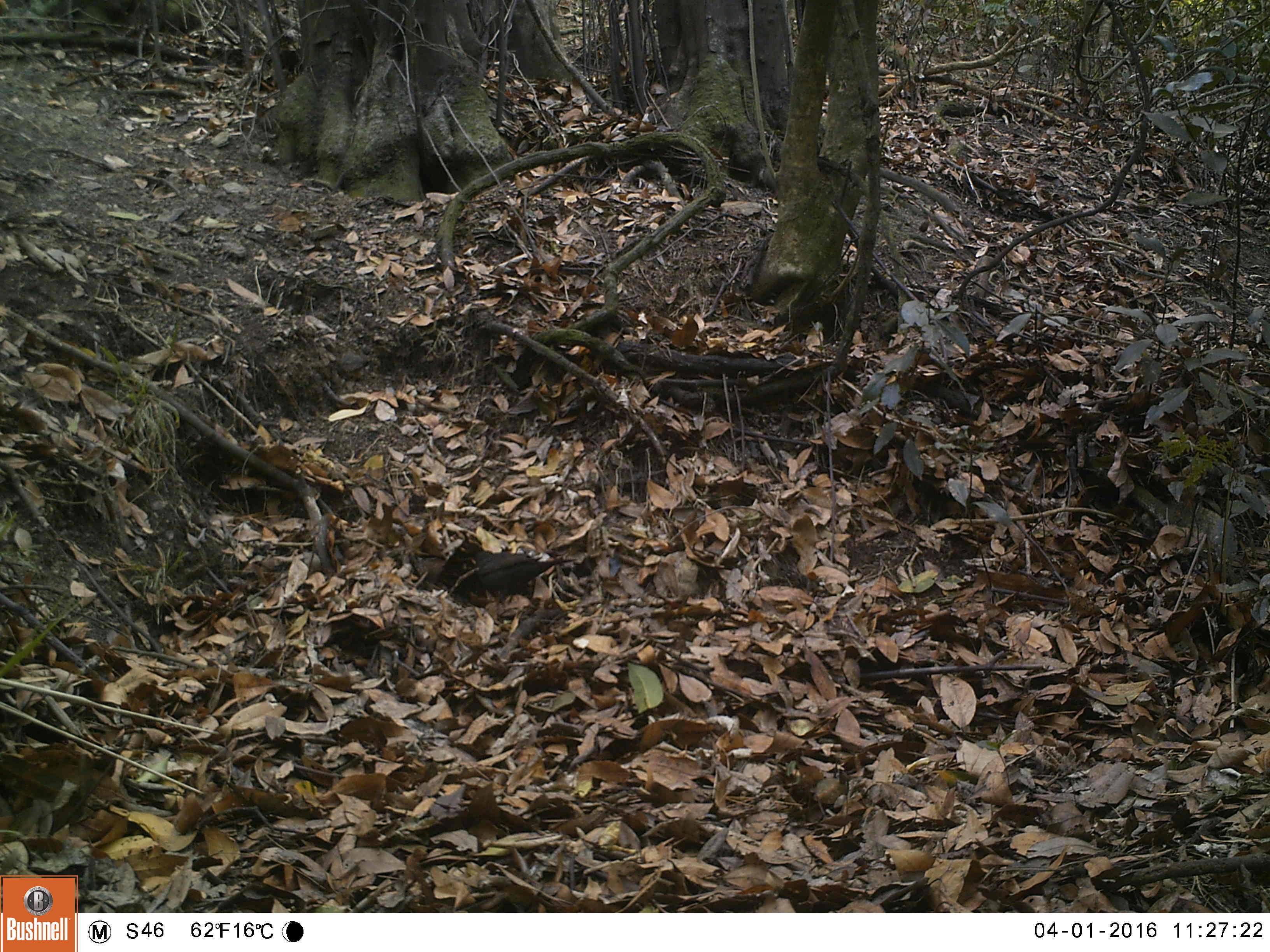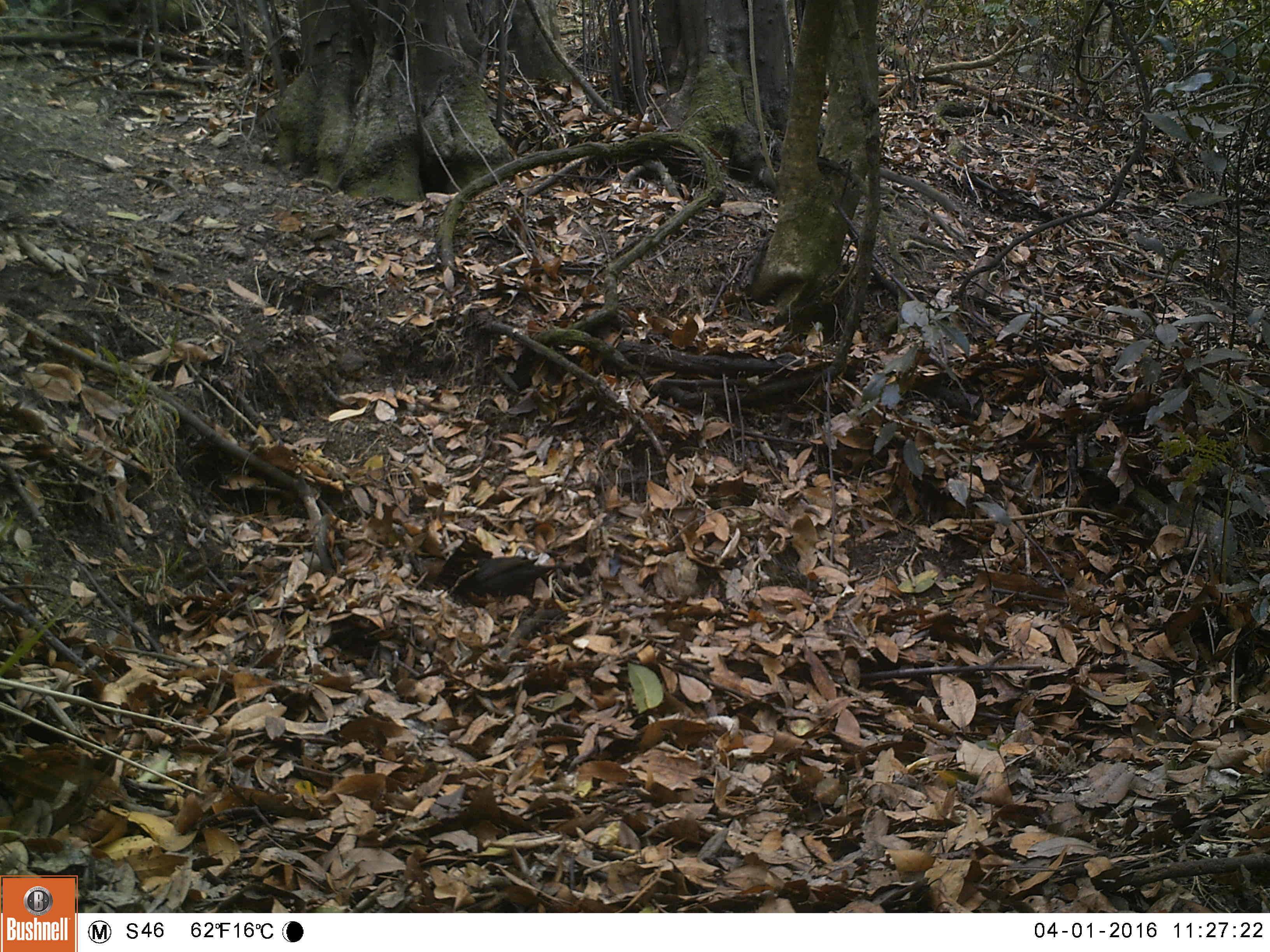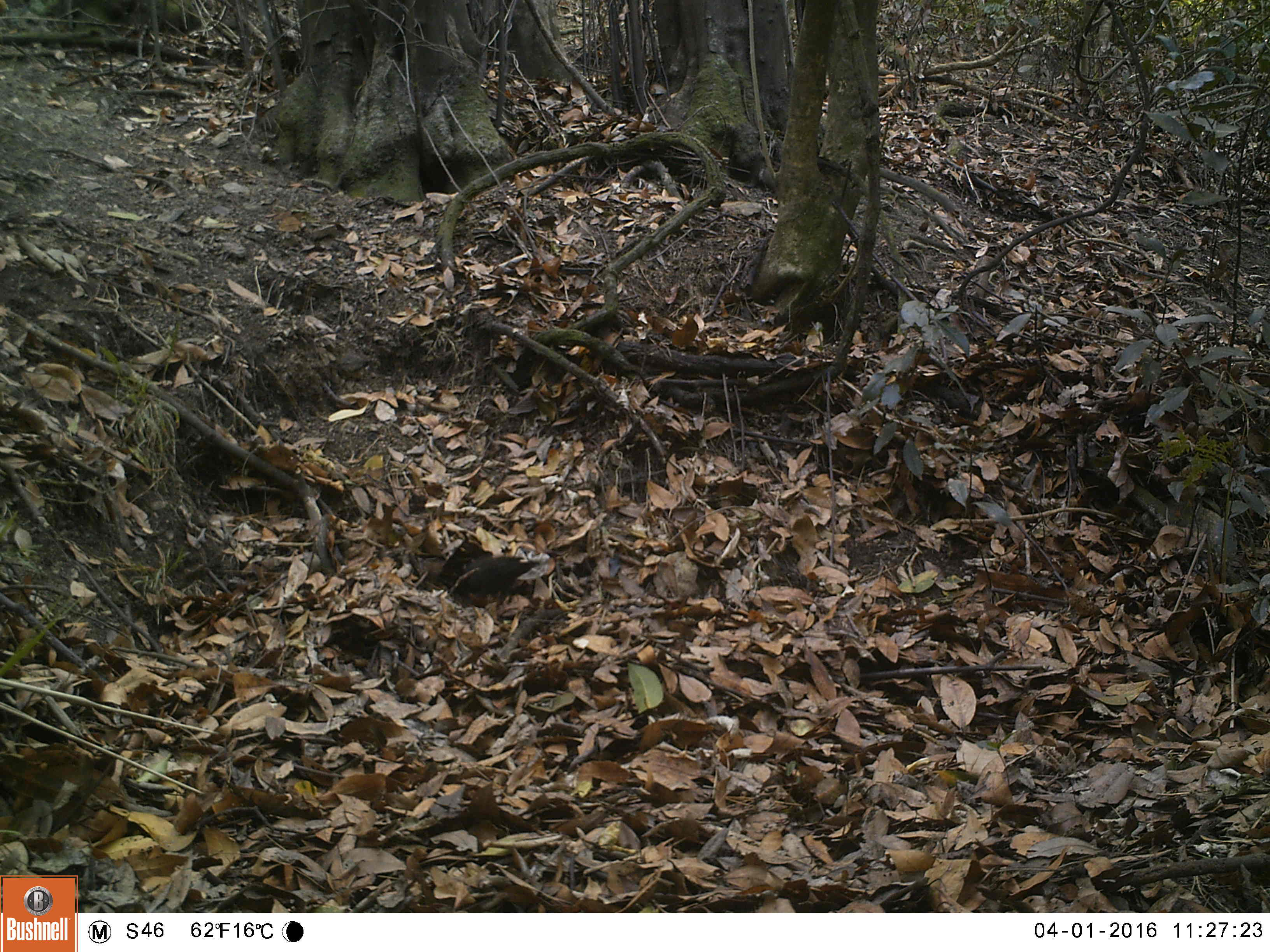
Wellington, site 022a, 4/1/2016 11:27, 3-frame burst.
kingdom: Animalia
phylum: Chordata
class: Aves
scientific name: Aves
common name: bird